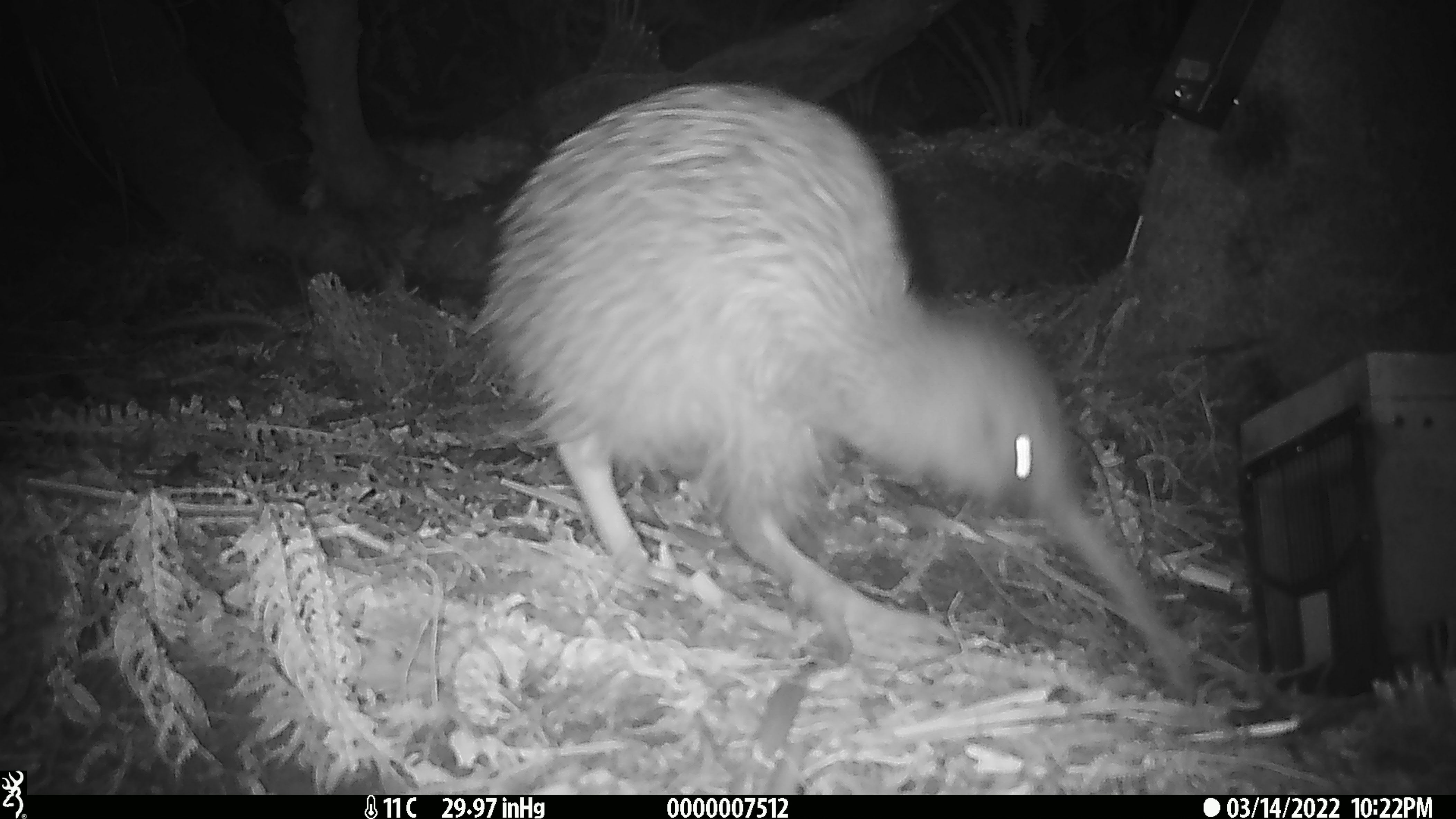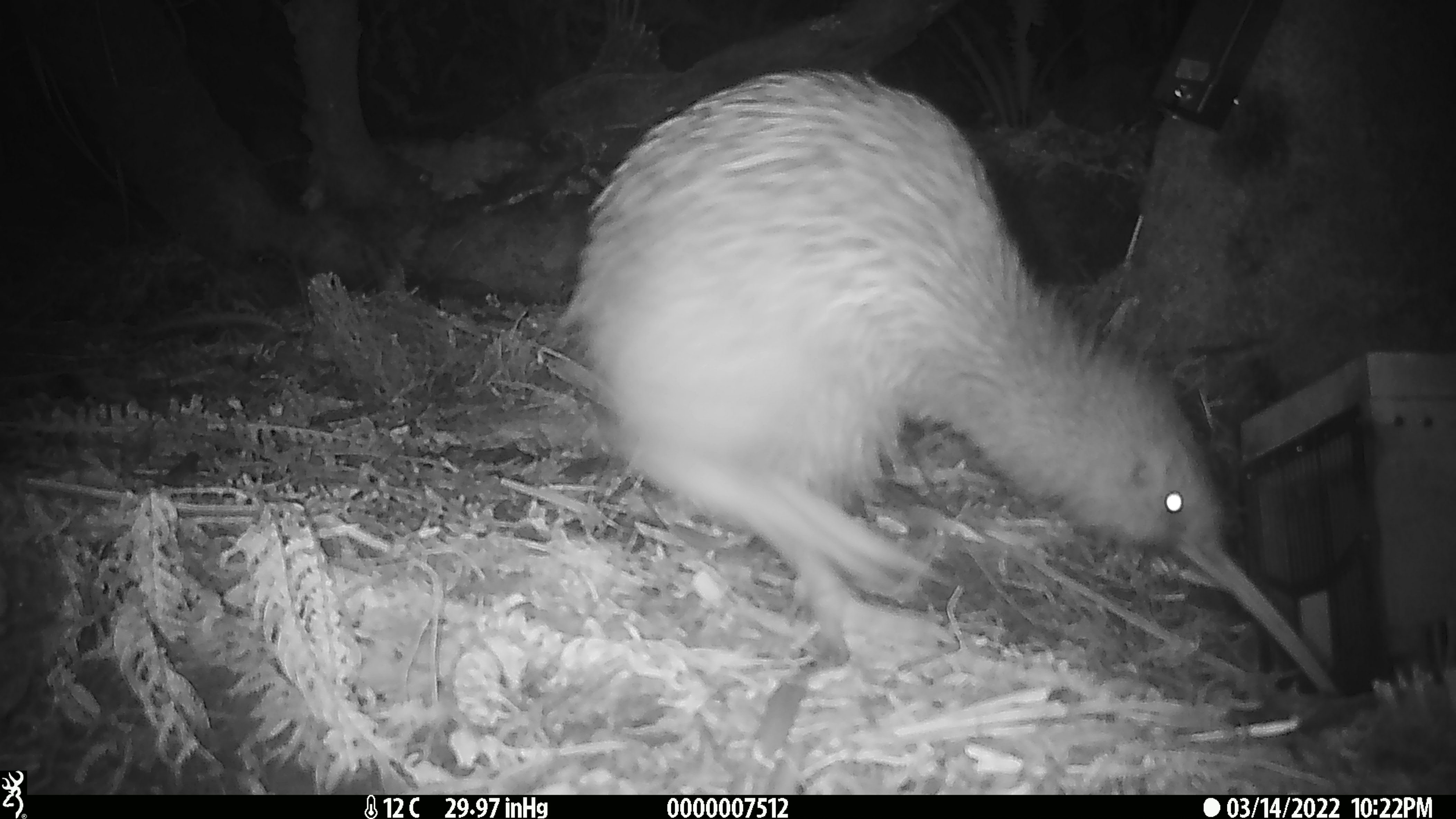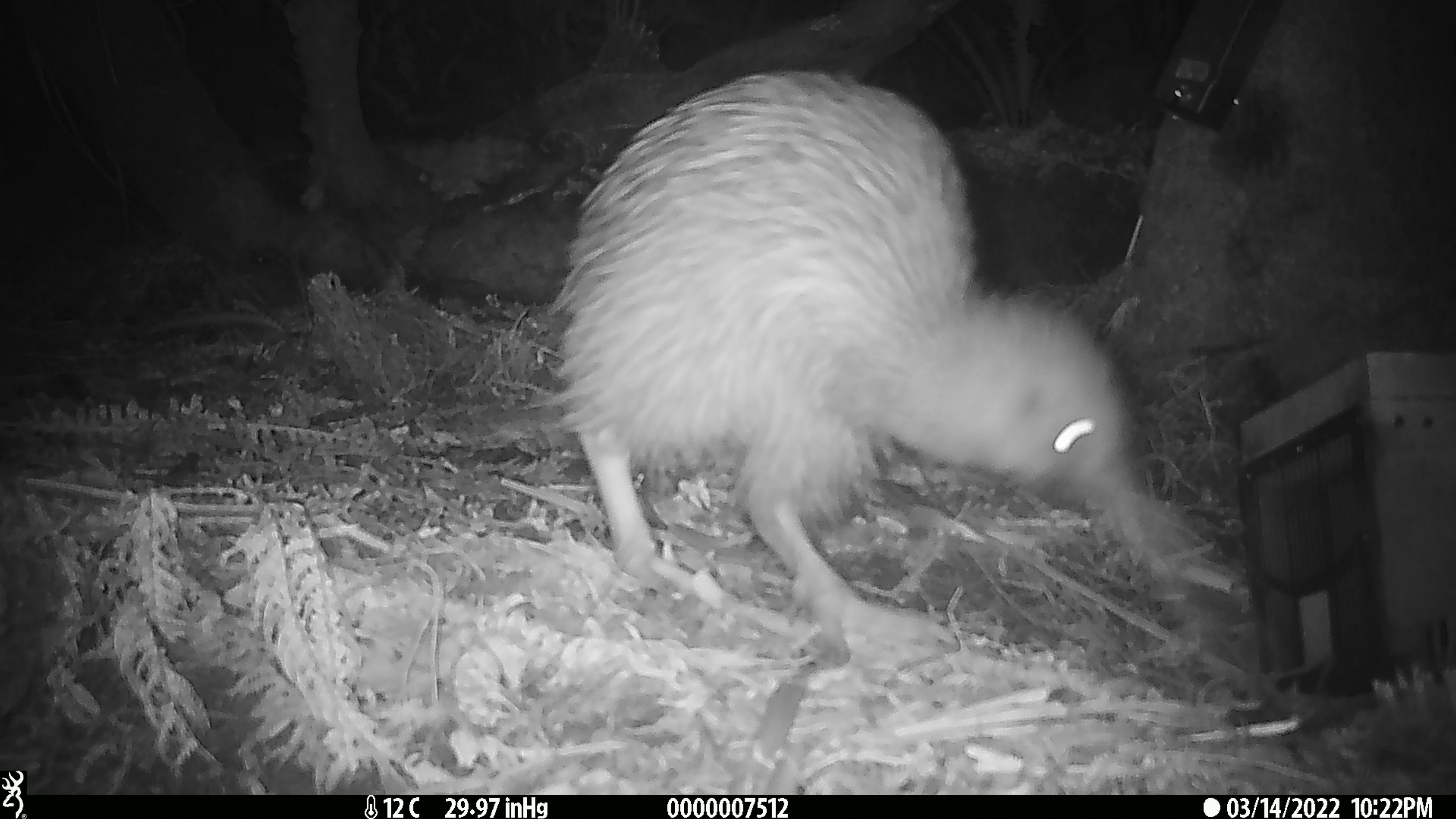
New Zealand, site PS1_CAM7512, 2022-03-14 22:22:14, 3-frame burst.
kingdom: Animalia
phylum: Chordata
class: Aves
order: Apterygiformes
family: Apterygidae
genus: Apteryx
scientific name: Apteryx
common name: kiwi